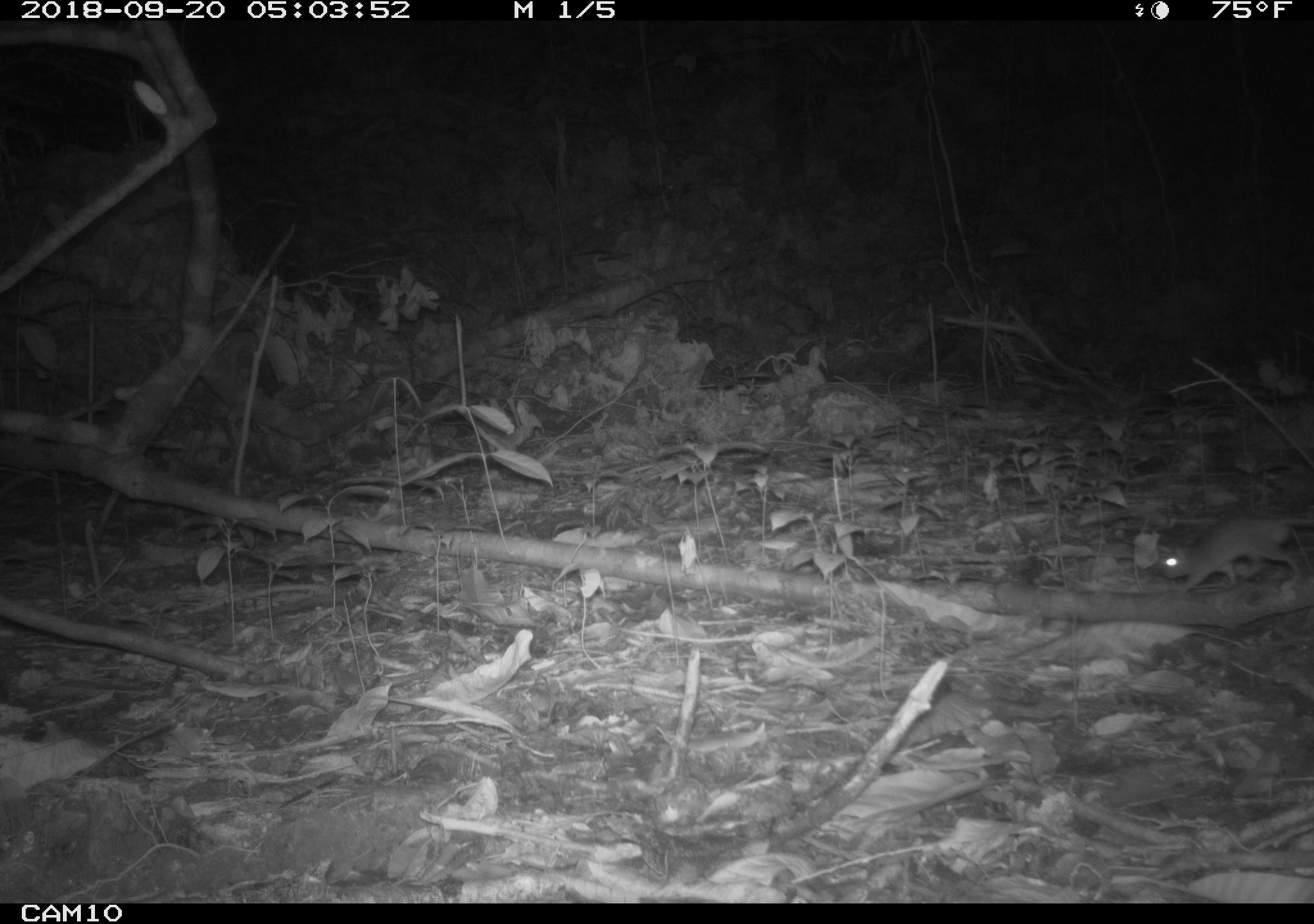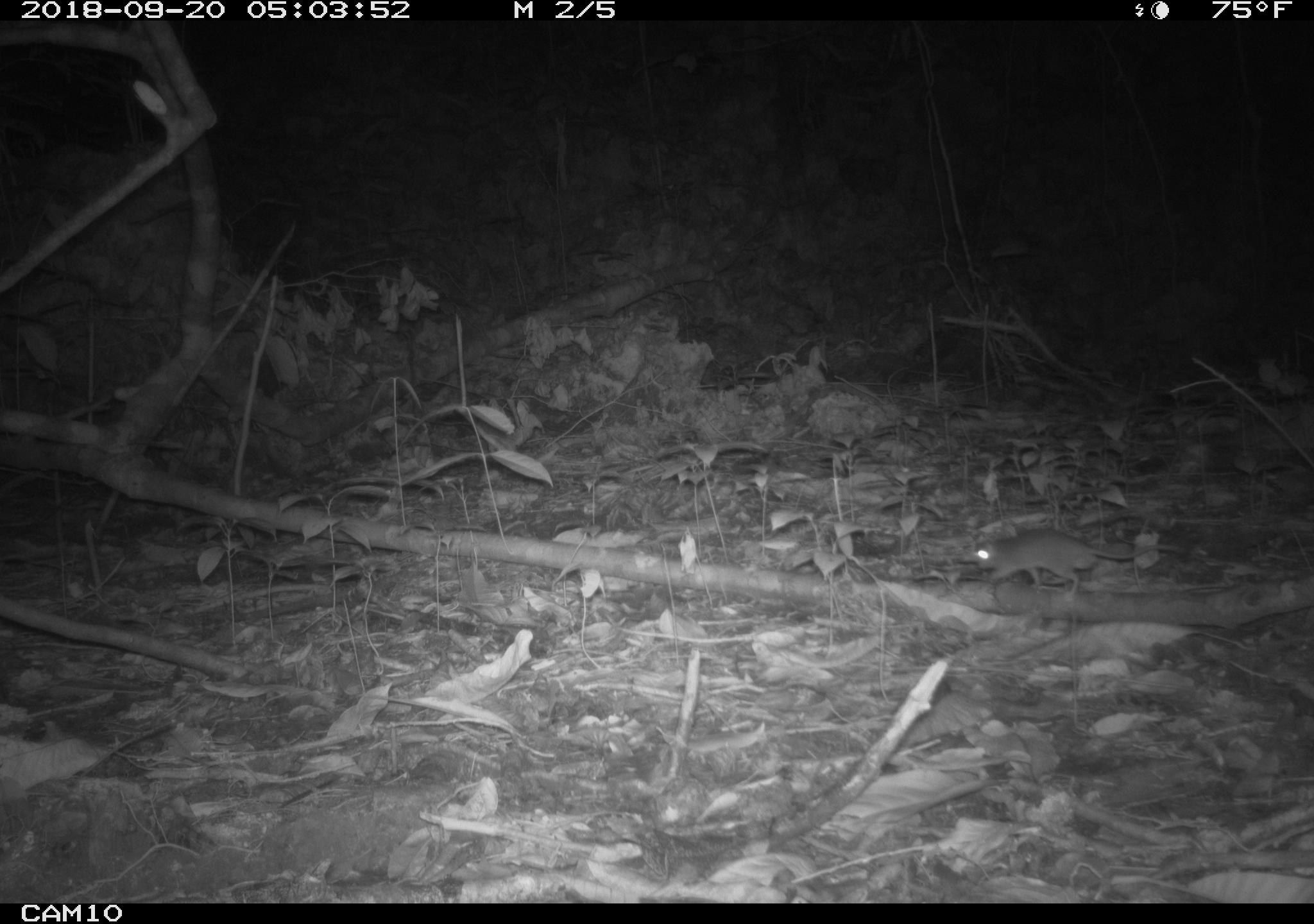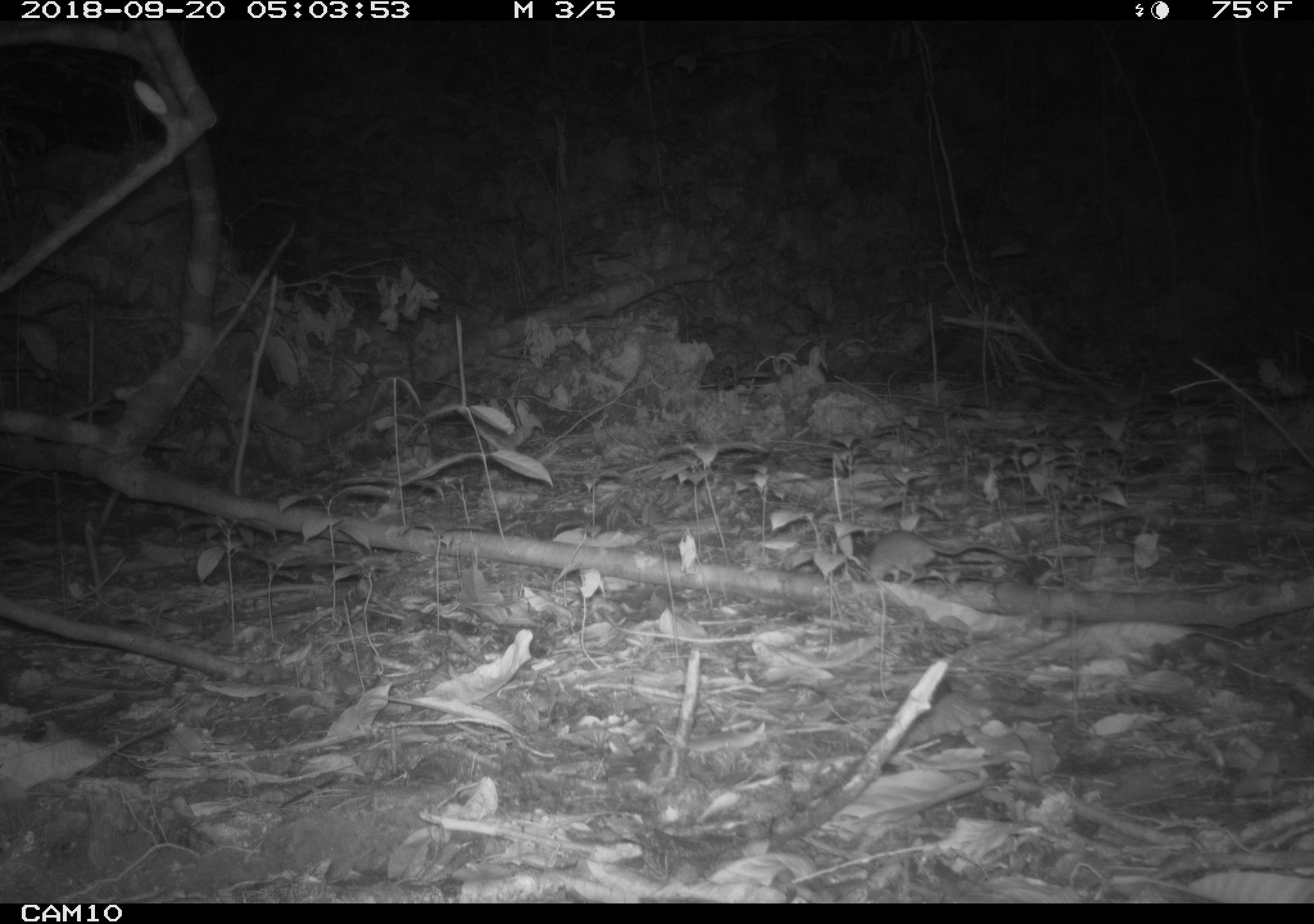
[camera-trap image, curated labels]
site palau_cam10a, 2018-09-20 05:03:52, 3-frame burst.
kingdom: Animalia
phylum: Chordata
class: Mammalia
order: Rodentia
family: Muridae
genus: Rattus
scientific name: Rattus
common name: rat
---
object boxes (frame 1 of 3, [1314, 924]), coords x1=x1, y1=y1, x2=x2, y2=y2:
rat: x1=1153, y1=507, x2=1314, y2=592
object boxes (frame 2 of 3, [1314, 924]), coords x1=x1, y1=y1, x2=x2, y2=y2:
rat: x1=968, y1=527, x2=1159, y2=595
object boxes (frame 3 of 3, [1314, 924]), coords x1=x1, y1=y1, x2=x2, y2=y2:
rat: x1=854, y1=527, x2=1041, y2=586